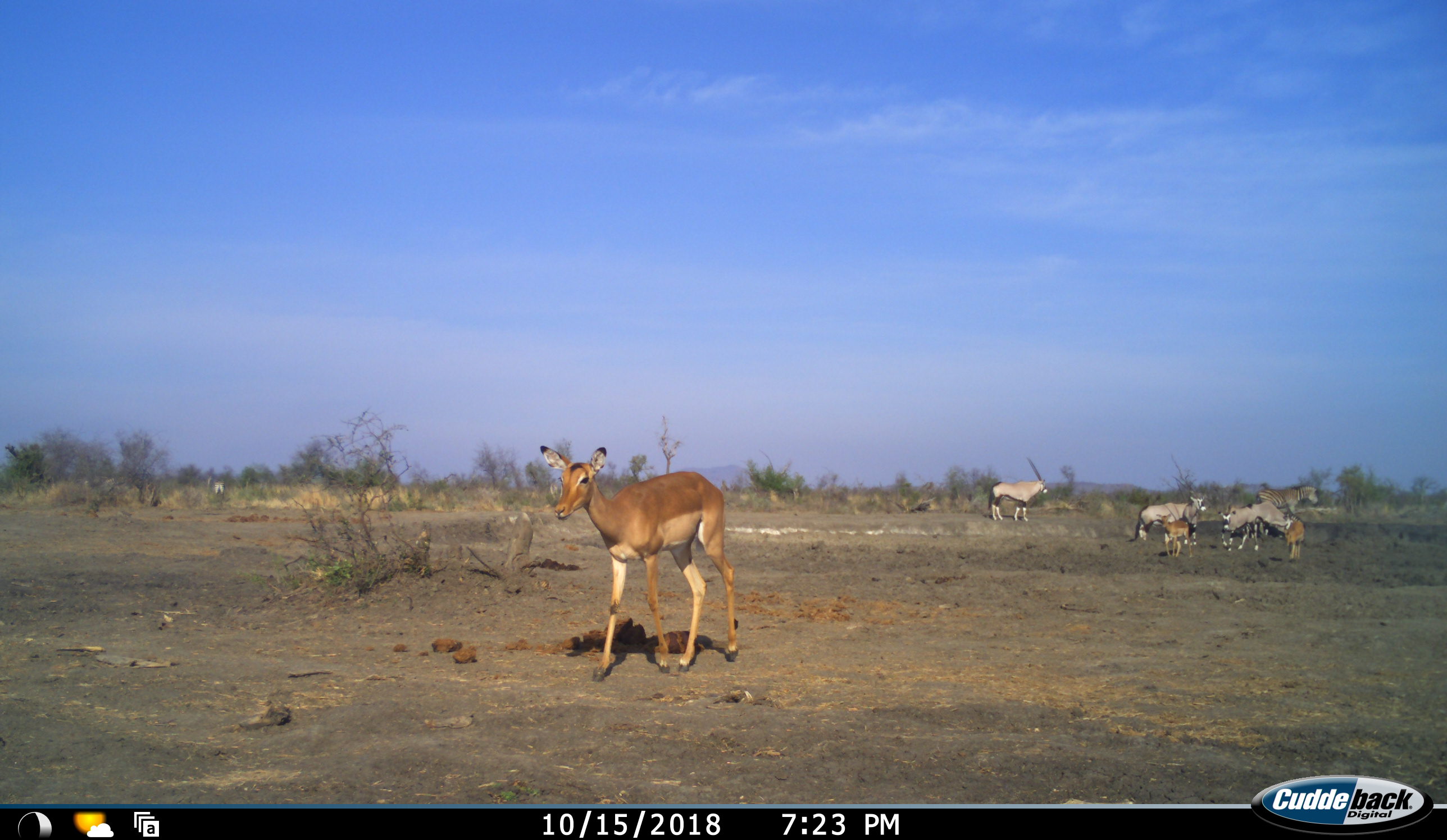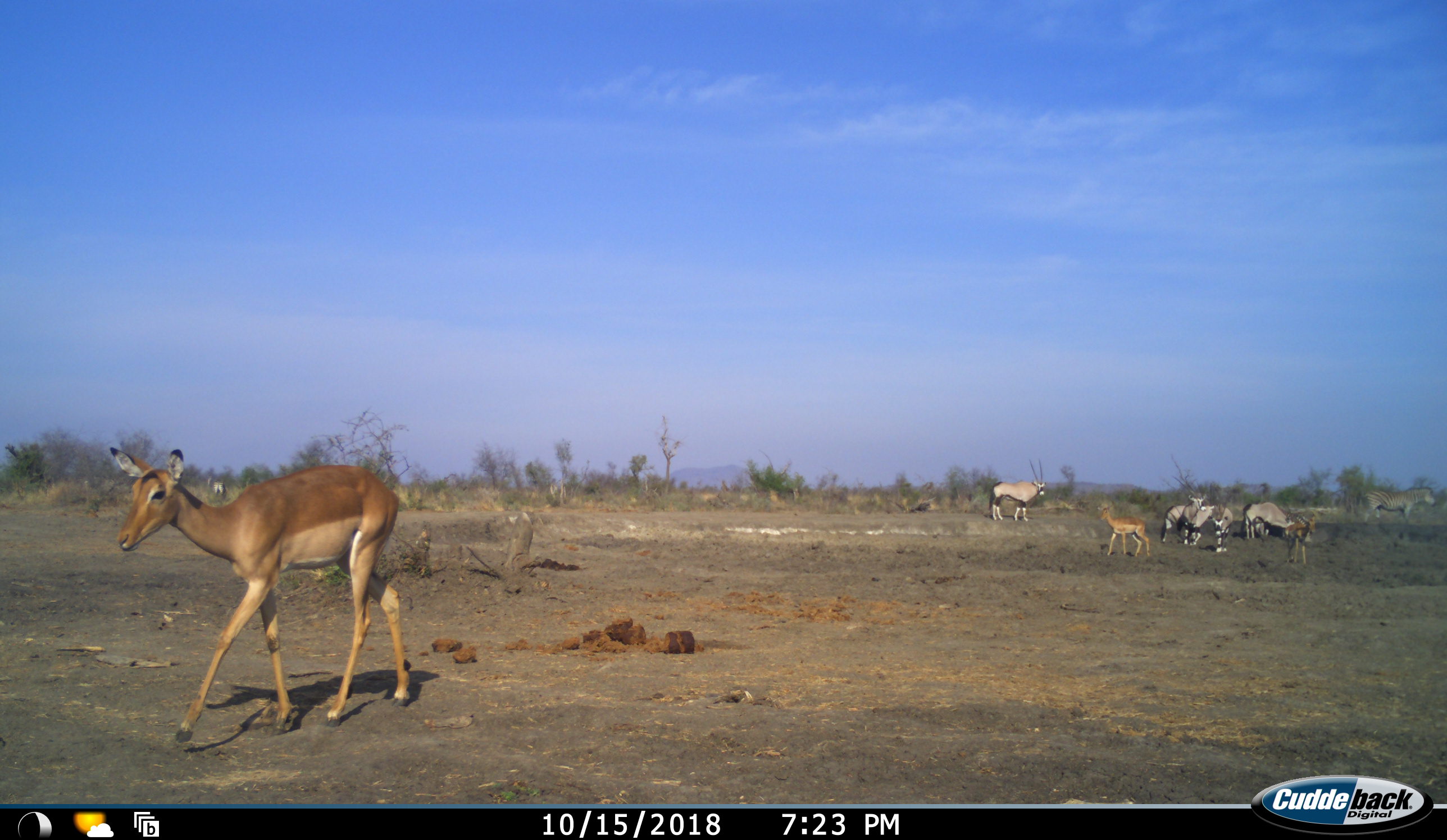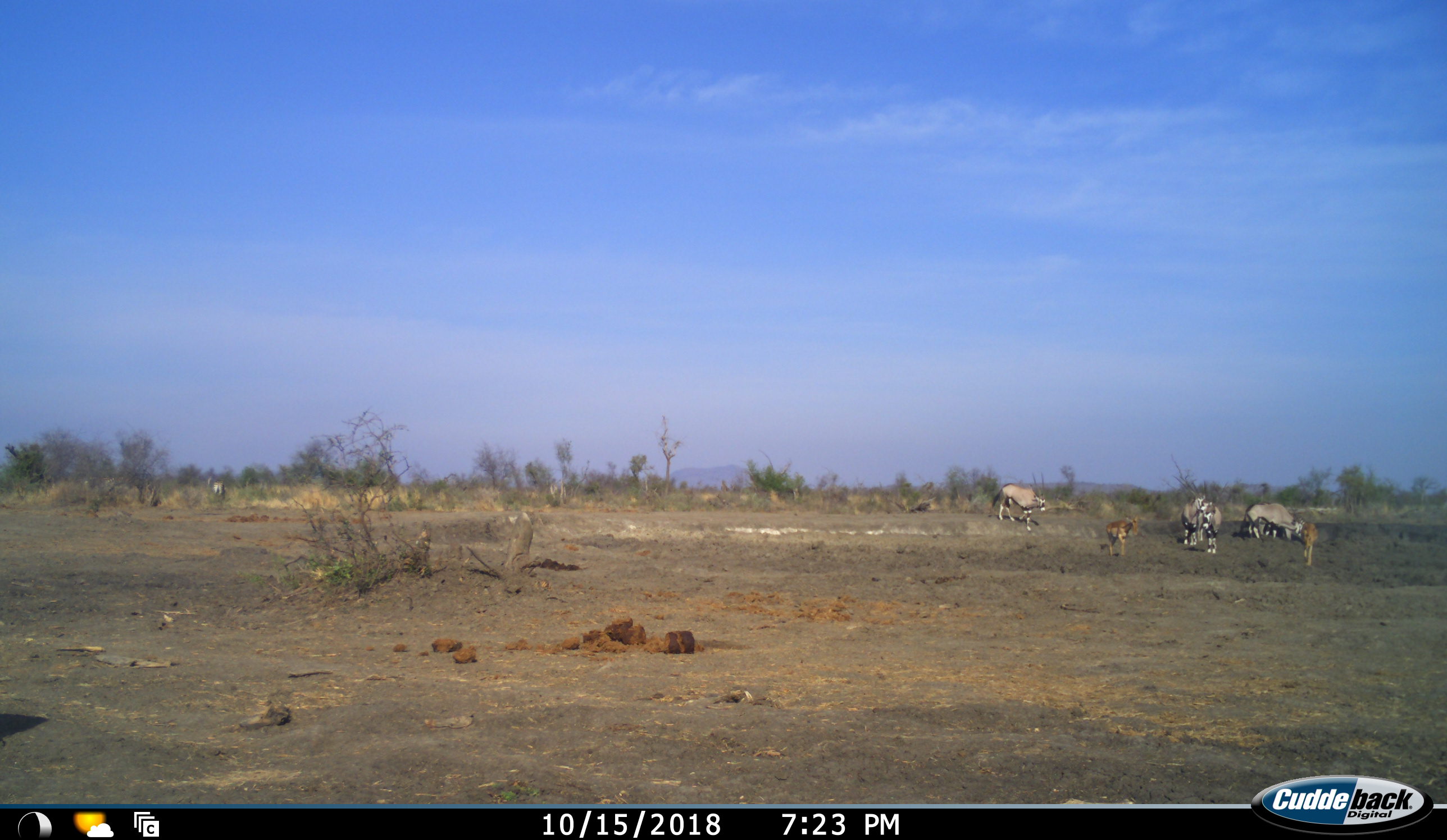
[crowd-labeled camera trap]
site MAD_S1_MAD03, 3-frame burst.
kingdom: Animalia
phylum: Chordata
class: Mammalia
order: Artiodactyla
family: Bovidae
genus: Oryx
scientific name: Oryx gazella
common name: gemsbok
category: oryx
Oryx (gemsbok) (Oryx gazella), count 5. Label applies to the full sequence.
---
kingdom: Animalia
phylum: Chordata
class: Mammalia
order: Artiodactyla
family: Bovidae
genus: Aepyceros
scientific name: Aepyceros melampus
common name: impala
Impala (Aepyceros melampus), count 3. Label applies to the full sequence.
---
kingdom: Animalia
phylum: Chordata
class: Mammalia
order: Perissodactyla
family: Equidae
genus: Equus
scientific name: Equus quagga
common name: plains zebra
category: zebraplains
Zebraplains (plains zebra) (Equus quagga), count 1. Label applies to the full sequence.